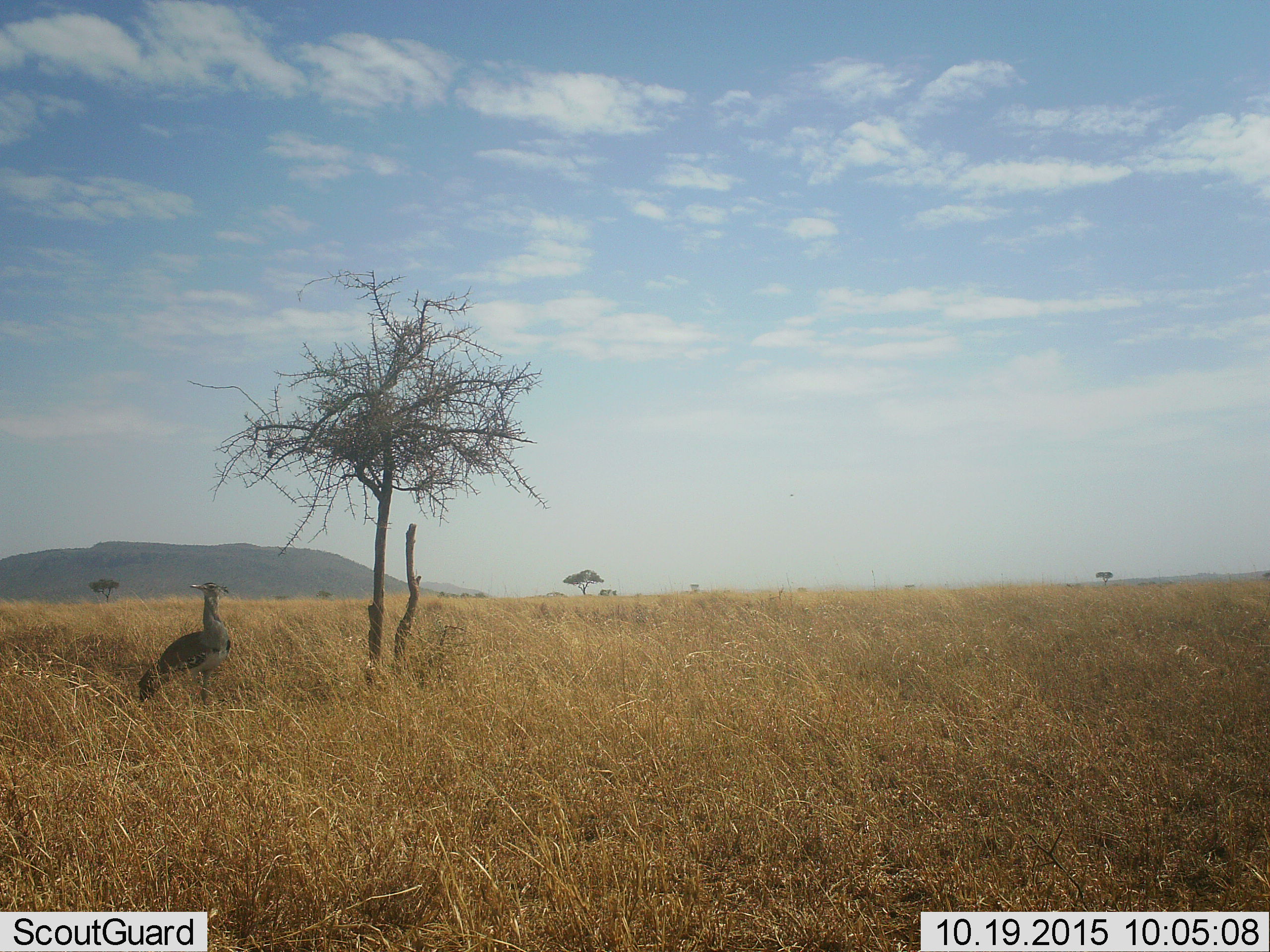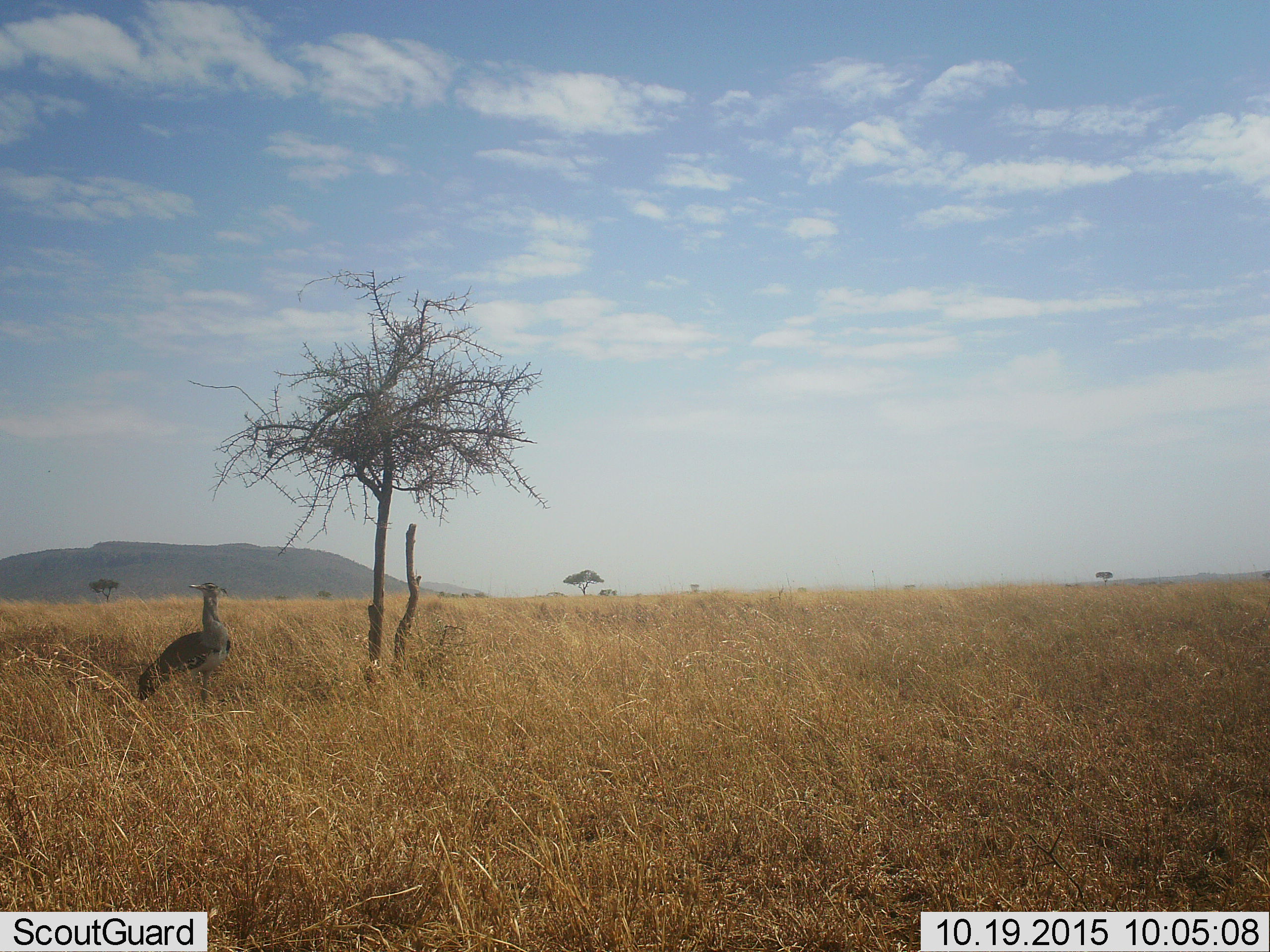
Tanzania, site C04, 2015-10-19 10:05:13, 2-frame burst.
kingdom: Animalia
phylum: Chordata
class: Aves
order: Otidiformes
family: Otididae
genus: Ardeotis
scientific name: Ardeotis kori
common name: kori bustard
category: koribustard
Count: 1.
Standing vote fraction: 90%.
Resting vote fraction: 20%.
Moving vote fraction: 0%.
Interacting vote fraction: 0%.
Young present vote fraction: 0%.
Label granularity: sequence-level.